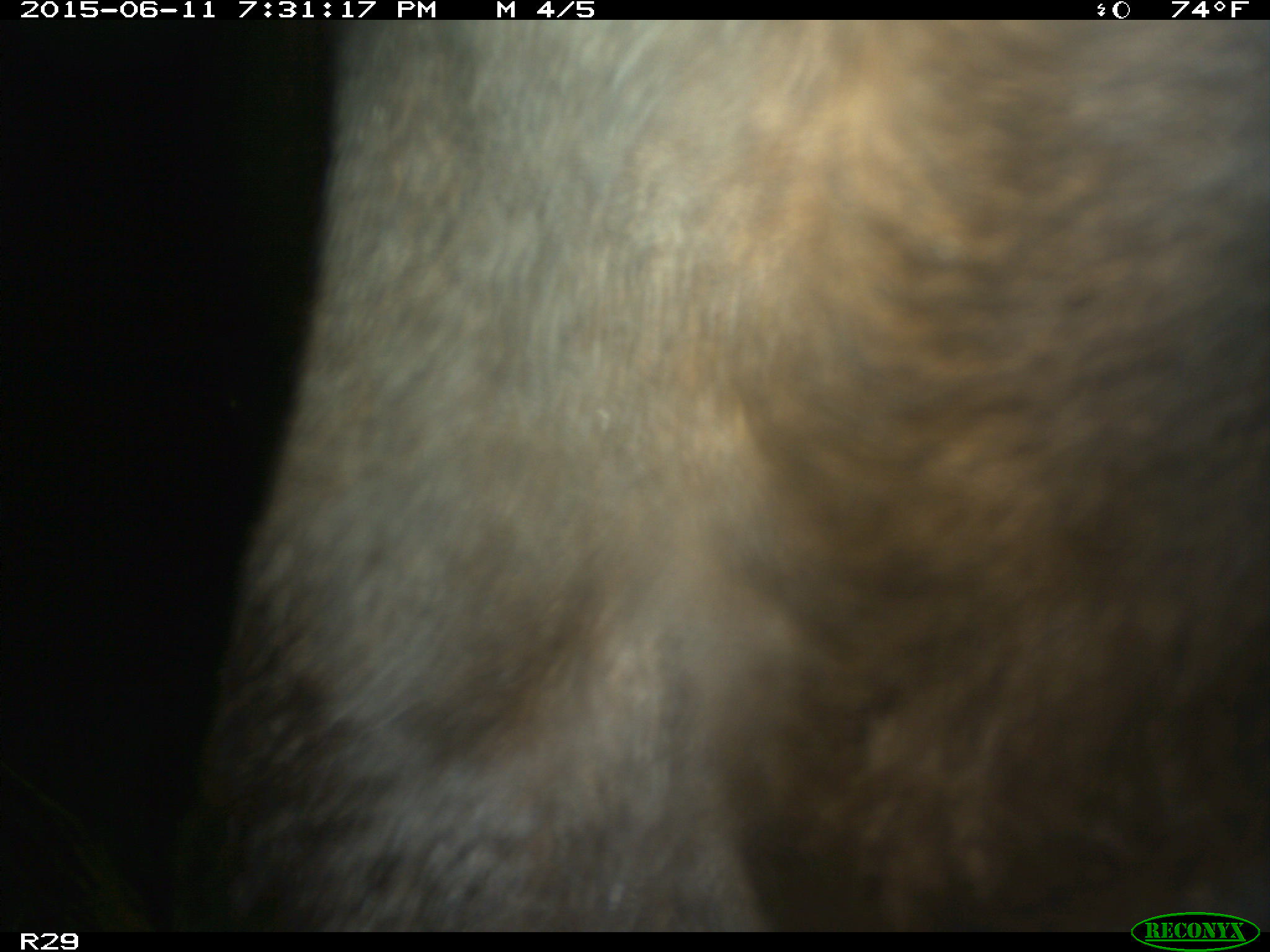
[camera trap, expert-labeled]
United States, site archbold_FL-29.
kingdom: Animalia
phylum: Chordata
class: Mammalia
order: Artiodactyla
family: Bovidae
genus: Bos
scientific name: Bos taurus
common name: domestic cow